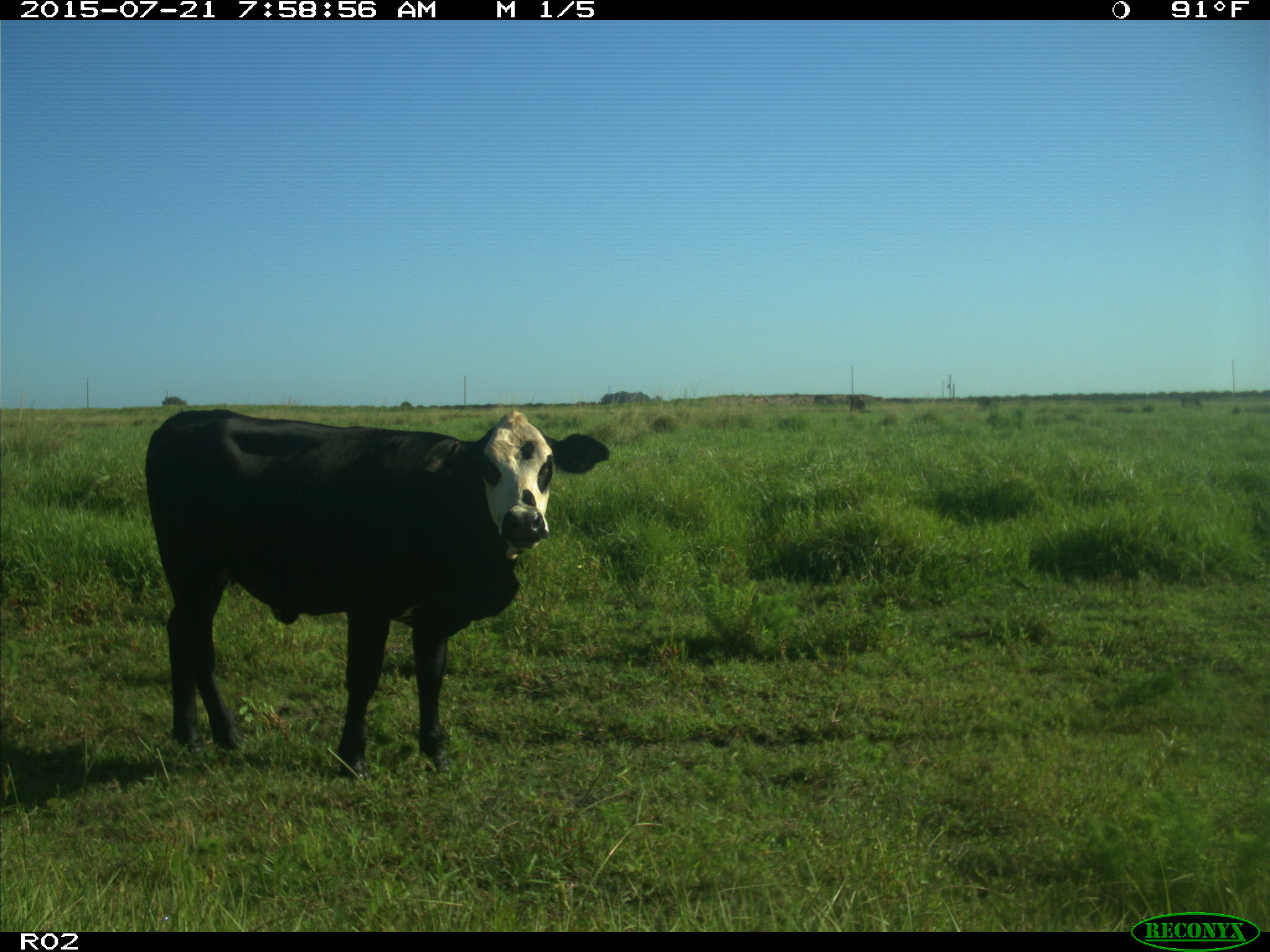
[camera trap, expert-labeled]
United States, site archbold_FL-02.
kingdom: Animalia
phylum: Chordata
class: Mammalia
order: Artiodactyla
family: Bovidae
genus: Bos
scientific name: Bos taurus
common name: domestic cow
Bos taurus (domestic cow).